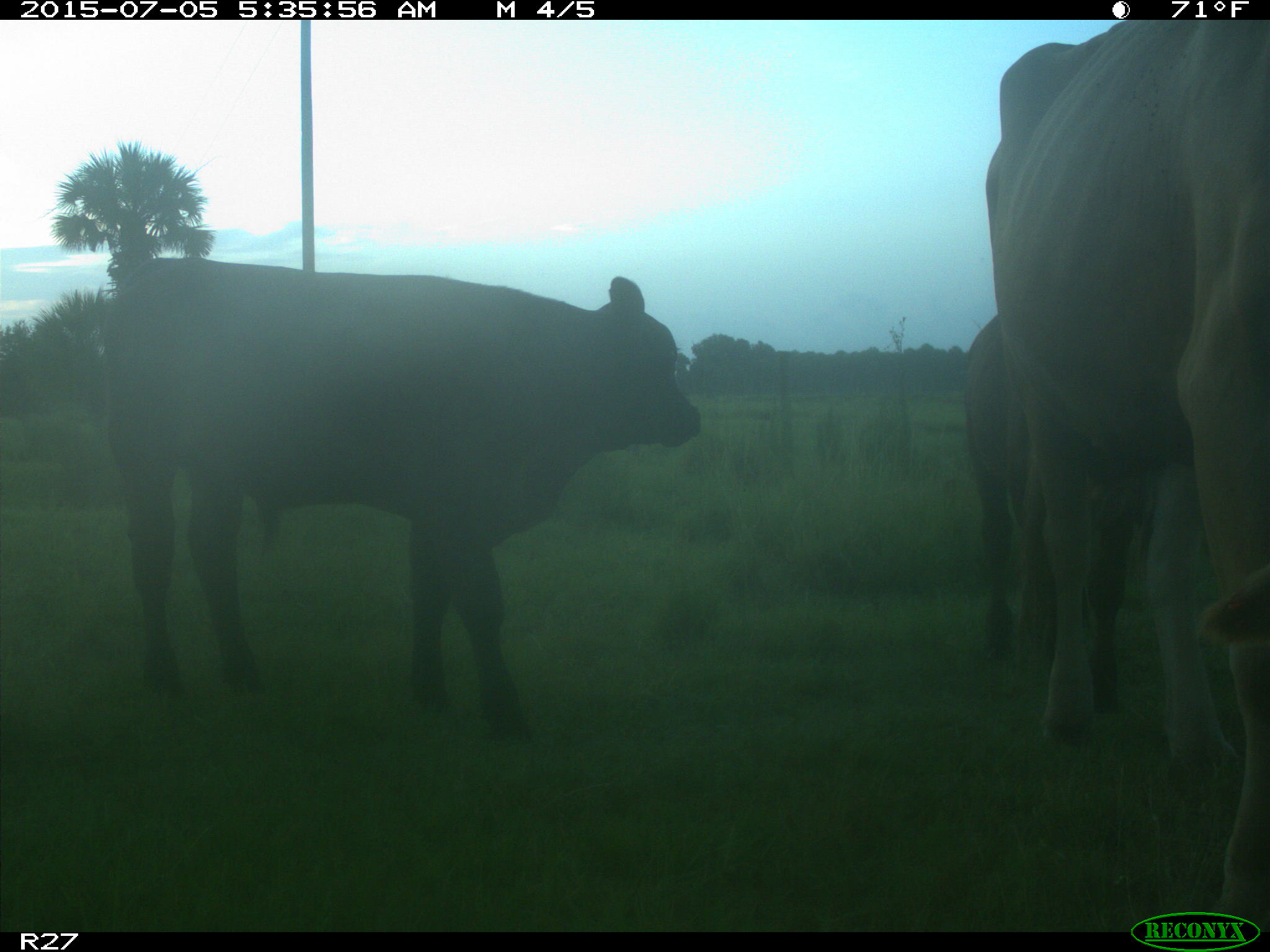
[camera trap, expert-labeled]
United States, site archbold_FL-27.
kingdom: Animalia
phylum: Chordata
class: Mammalia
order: Artiodactyla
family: Bovidae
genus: Bos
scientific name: Bos taurus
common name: domestic cow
Bos taurus (domestic cow).